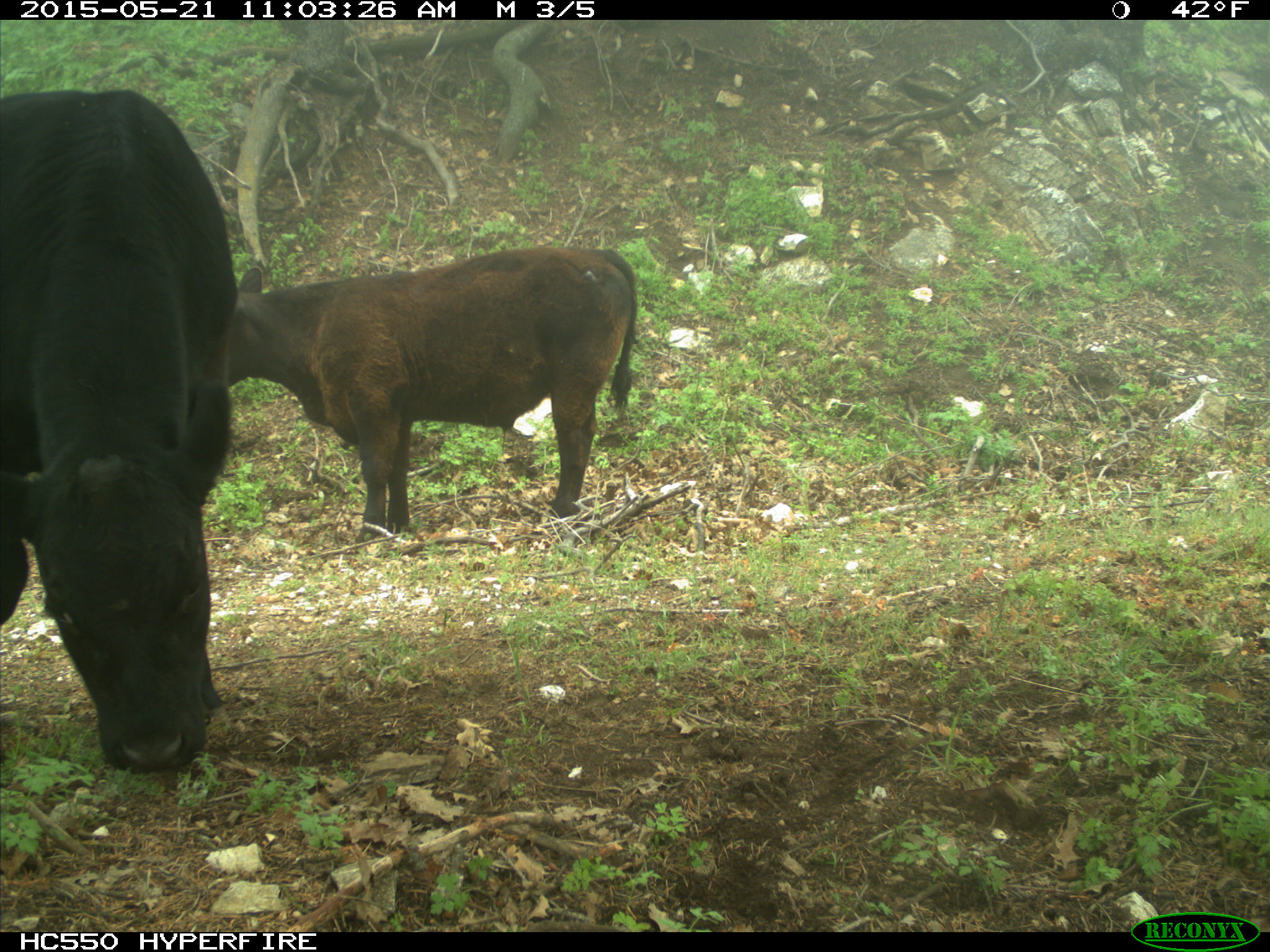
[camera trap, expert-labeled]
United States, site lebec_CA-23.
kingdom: Animalia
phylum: Chordata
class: Mammalia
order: Artiodactyla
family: Bovidae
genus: Bos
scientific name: Bos taurus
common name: domestic cow